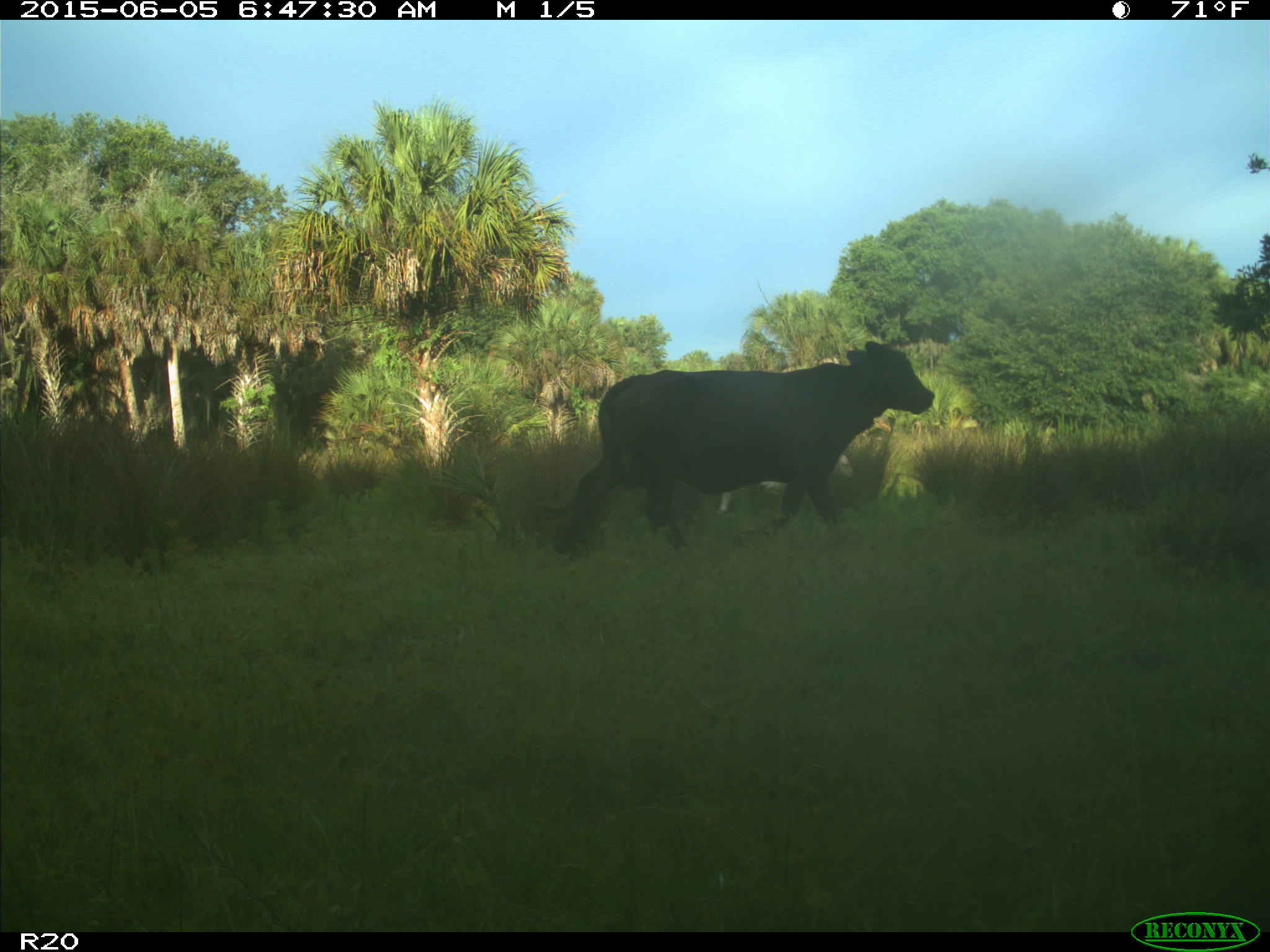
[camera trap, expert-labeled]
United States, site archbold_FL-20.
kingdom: Animalia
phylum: Chordata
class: Mammalia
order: Artiodactyla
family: Bovidae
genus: Bos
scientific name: Bos taurus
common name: domestic cow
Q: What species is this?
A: Bos taurus (domestic cow).